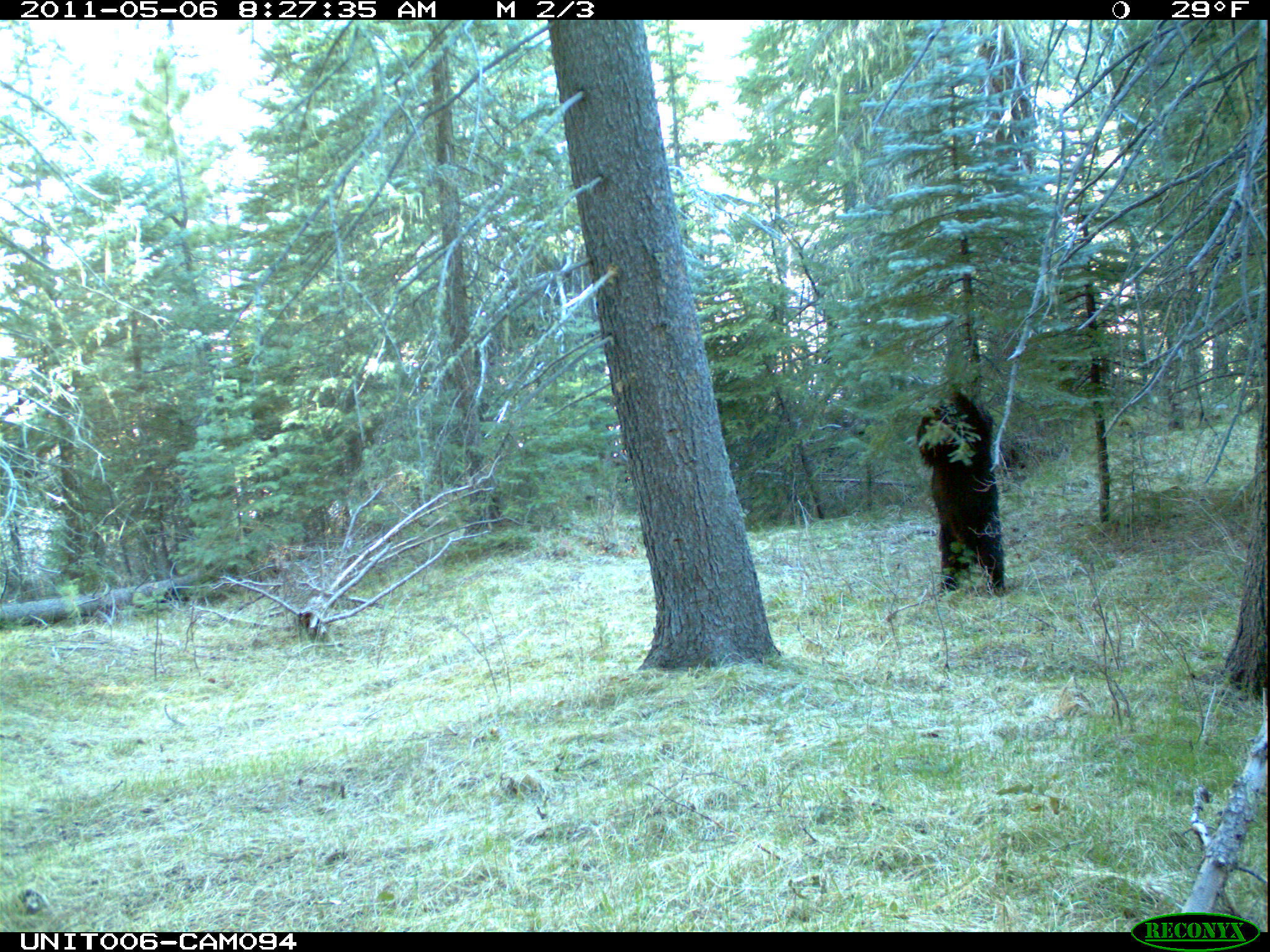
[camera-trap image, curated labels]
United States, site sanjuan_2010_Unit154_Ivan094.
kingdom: Animalia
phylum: Chordata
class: Mammalia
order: Carnivora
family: Ursidae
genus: Ursus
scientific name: Ursus americanus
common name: american black bear